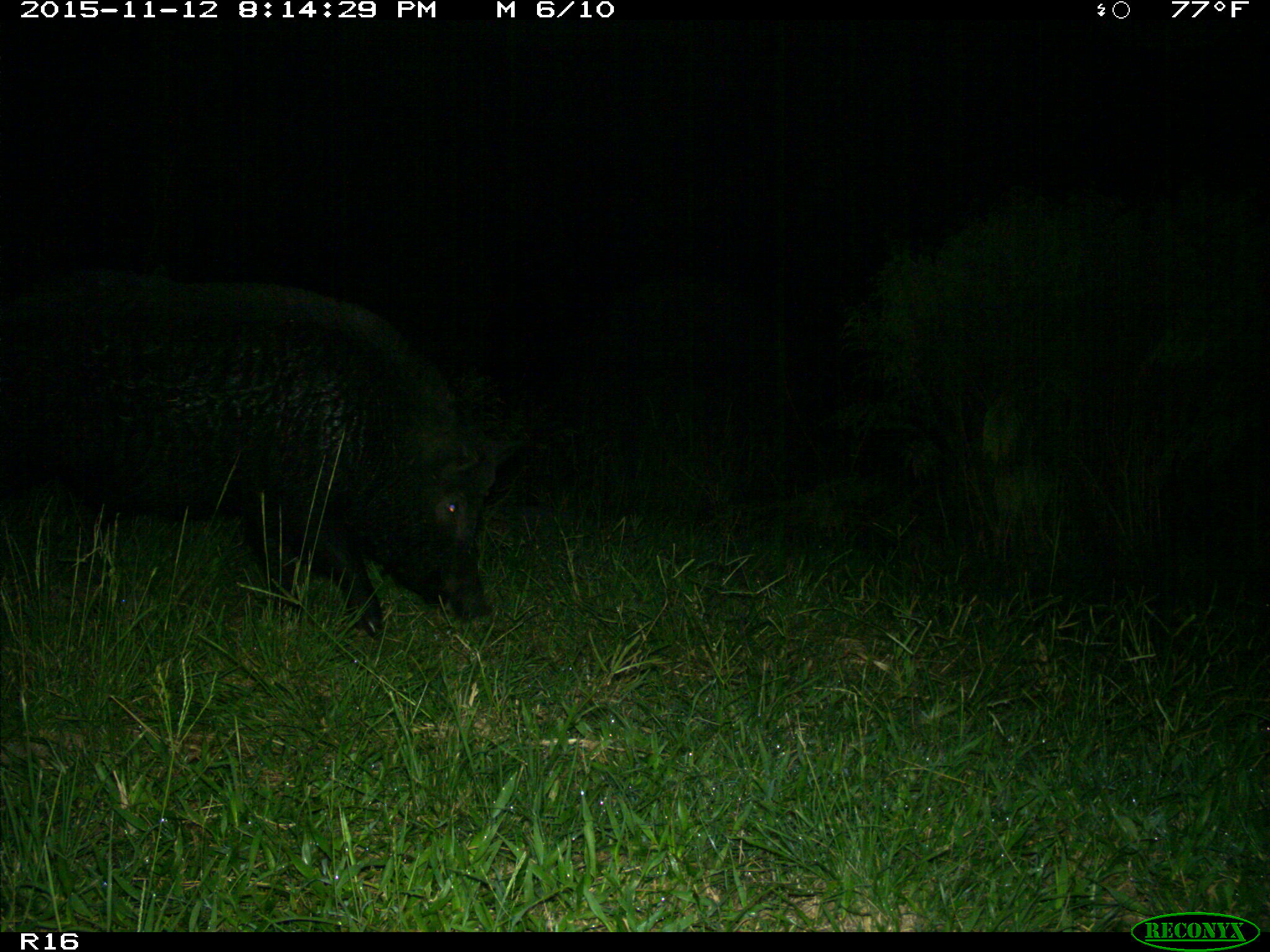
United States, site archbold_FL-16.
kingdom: Animalia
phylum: Chordata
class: Mammalia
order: Artiodactyla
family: Suidae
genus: Sus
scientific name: Sus scrofa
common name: wild boar